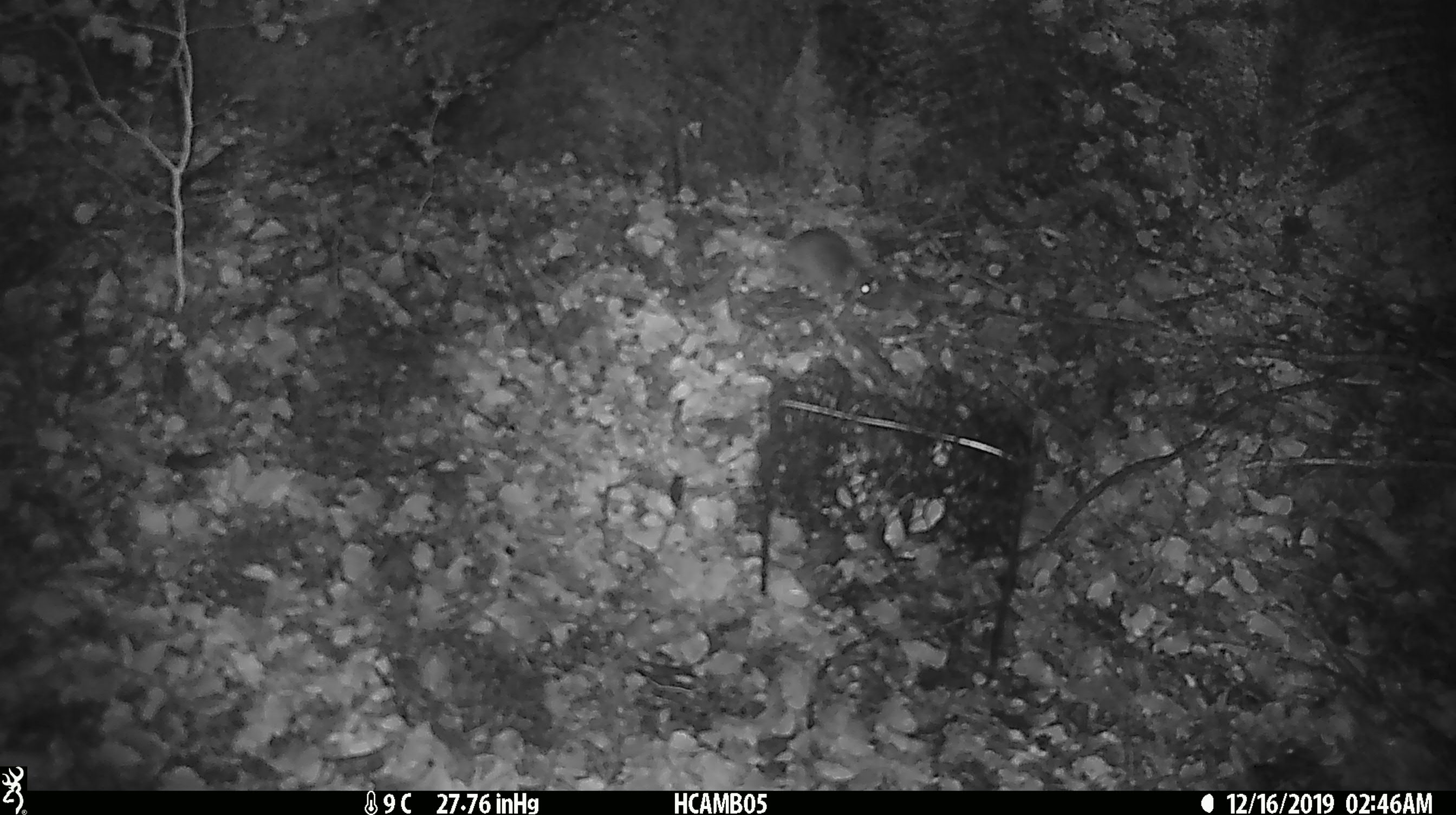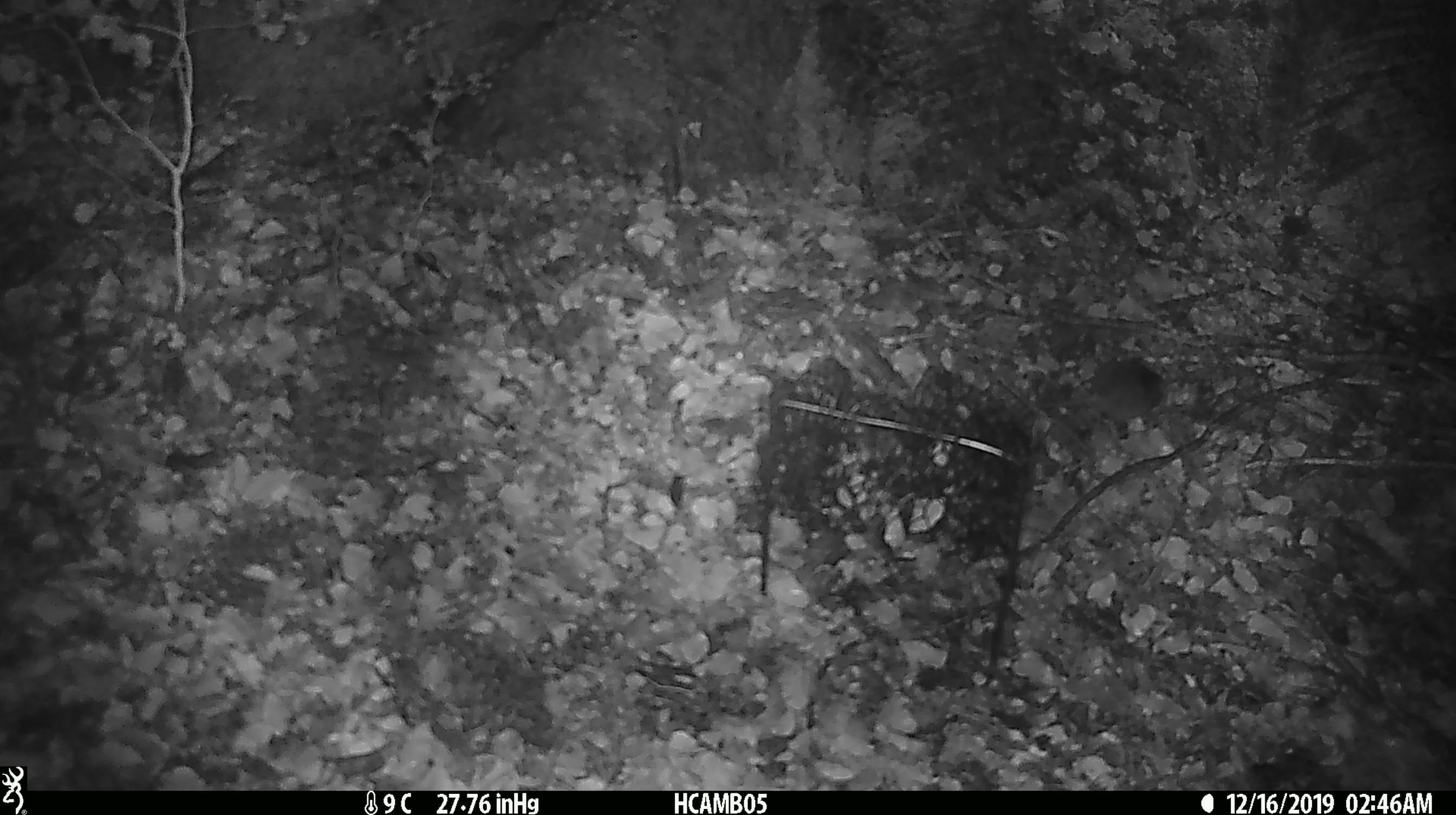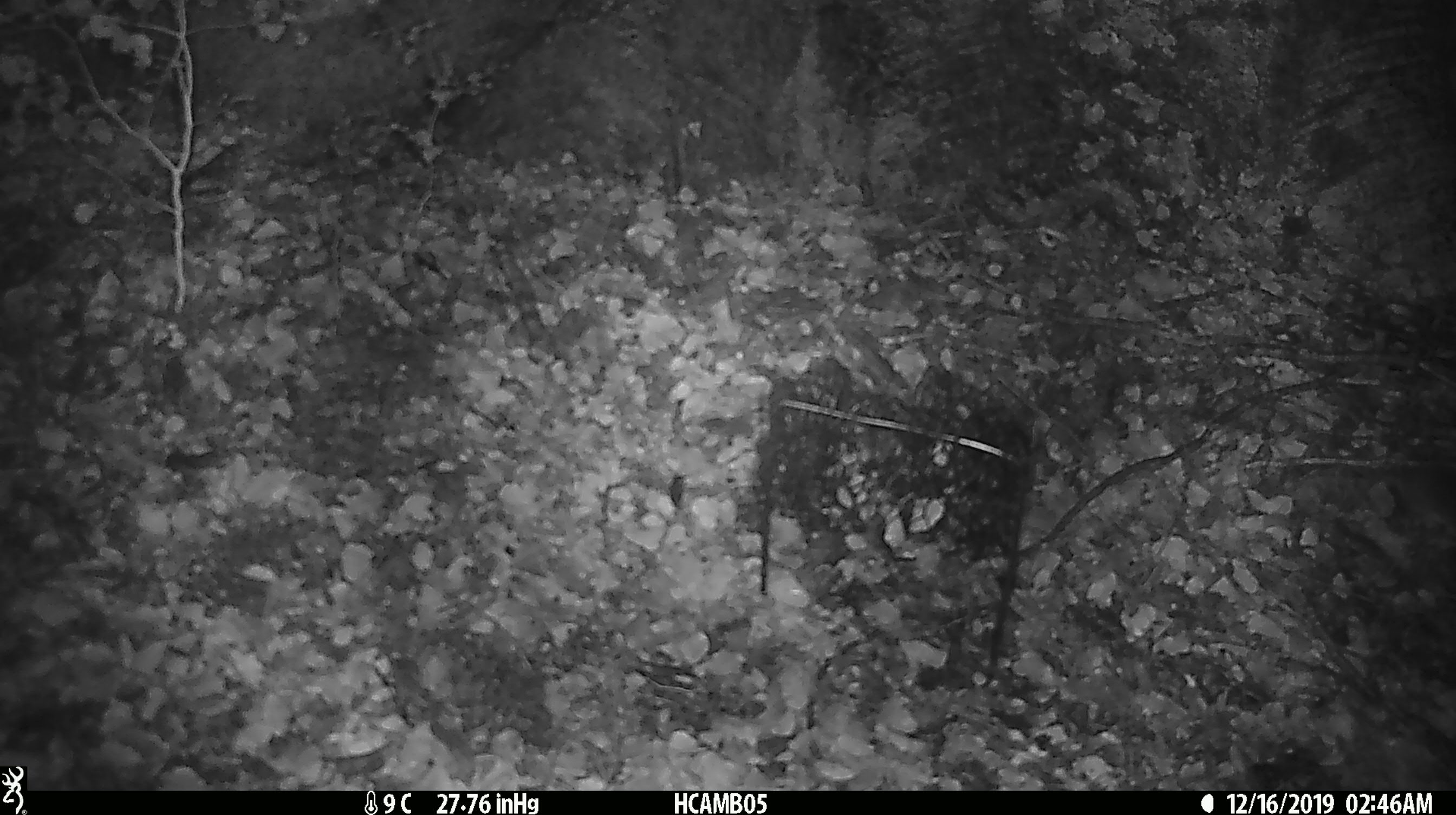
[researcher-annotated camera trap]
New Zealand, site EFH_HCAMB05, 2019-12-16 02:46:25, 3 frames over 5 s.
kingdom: Animalia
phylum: Chordata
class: Mammalia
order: Rodentia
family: Muridae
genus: Mus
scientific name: Mus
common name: mouse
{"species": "mouse (Mus)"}